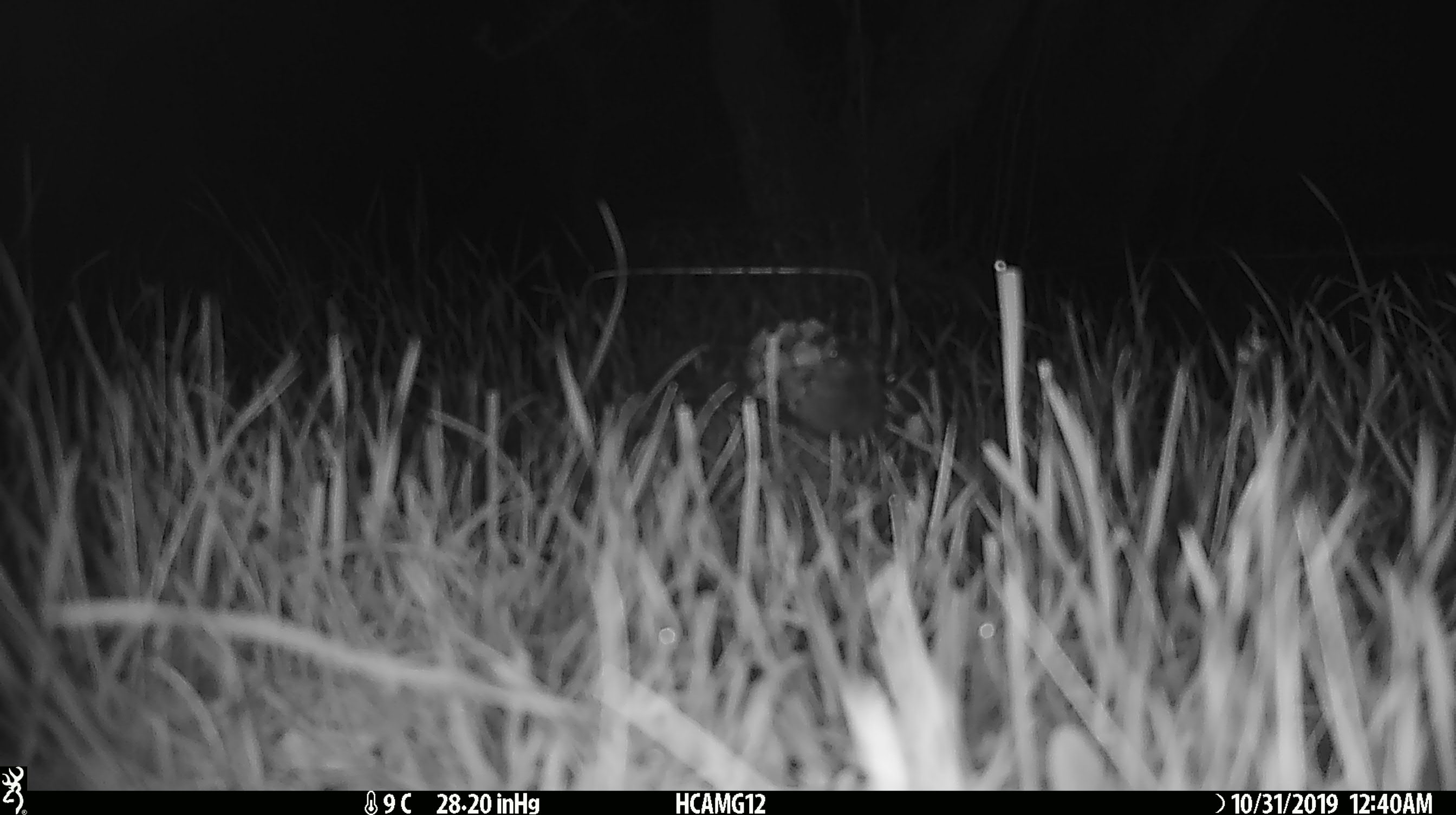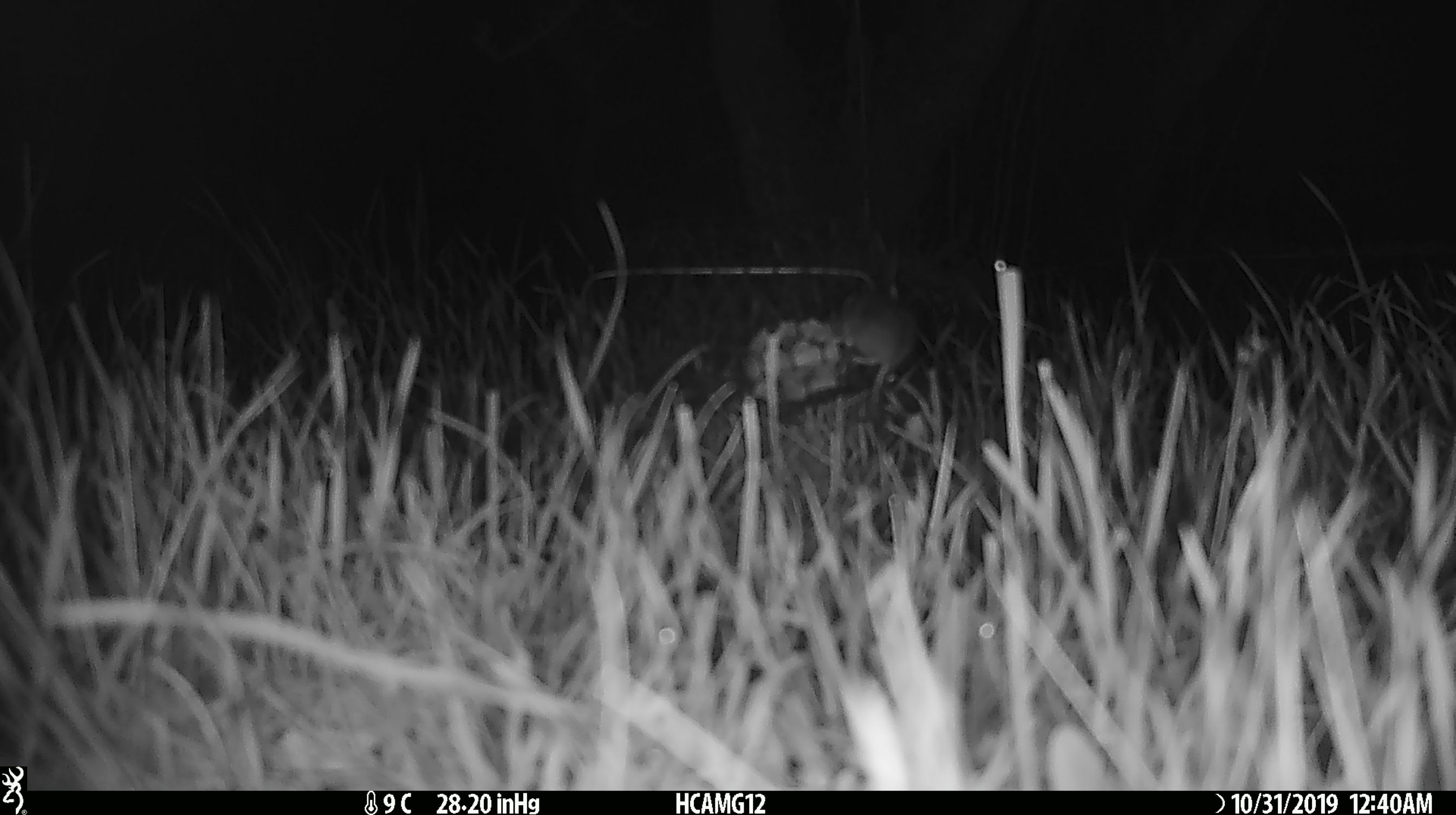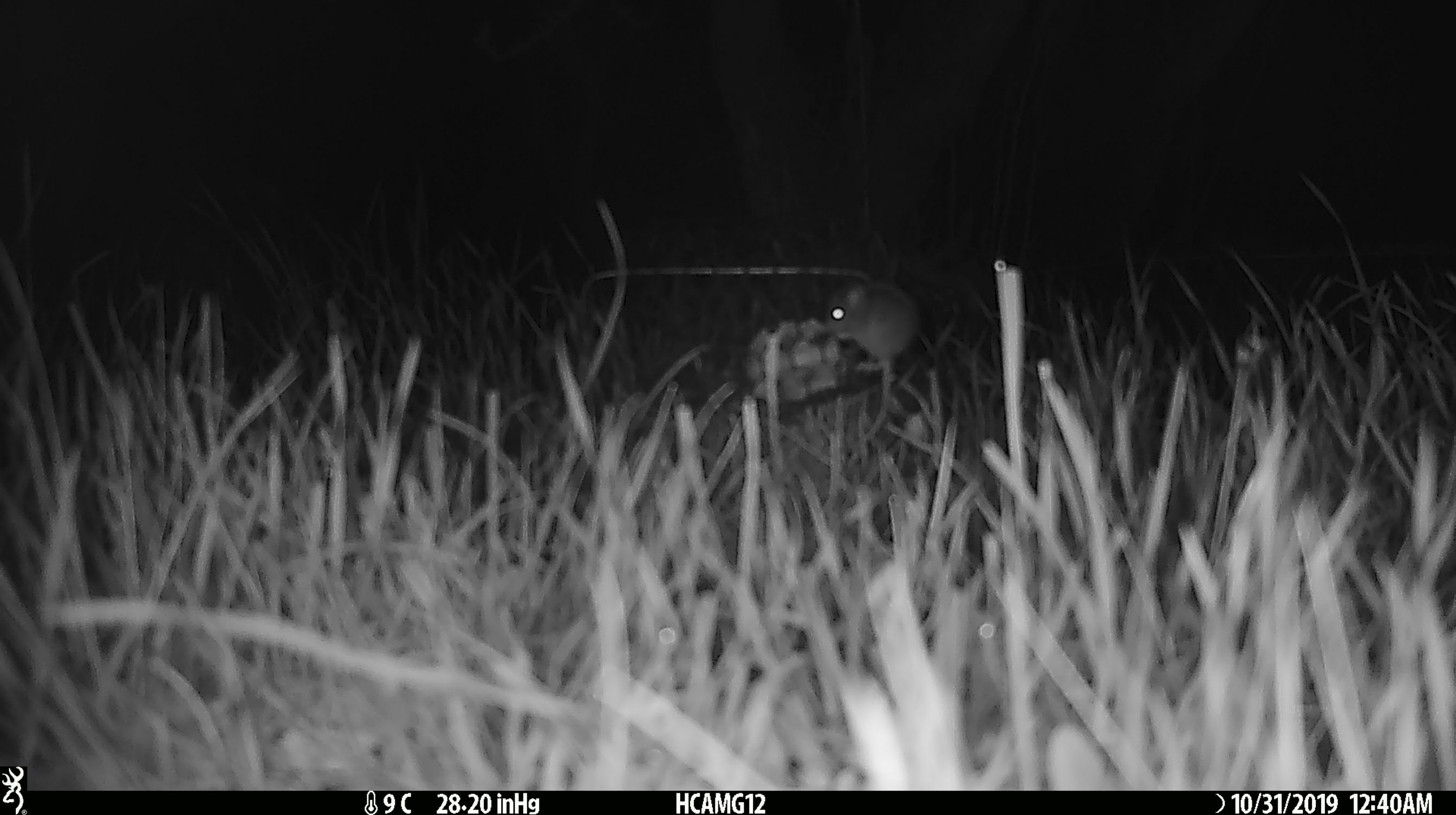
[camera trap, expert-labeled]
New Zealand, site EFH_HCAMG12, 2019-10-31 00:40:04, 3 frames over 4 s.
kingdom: Animalia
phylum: Chordata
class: Mammalia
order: Rodentia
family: Muridae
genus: Mus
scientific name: Mus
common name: mouse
Mouse (Mus).